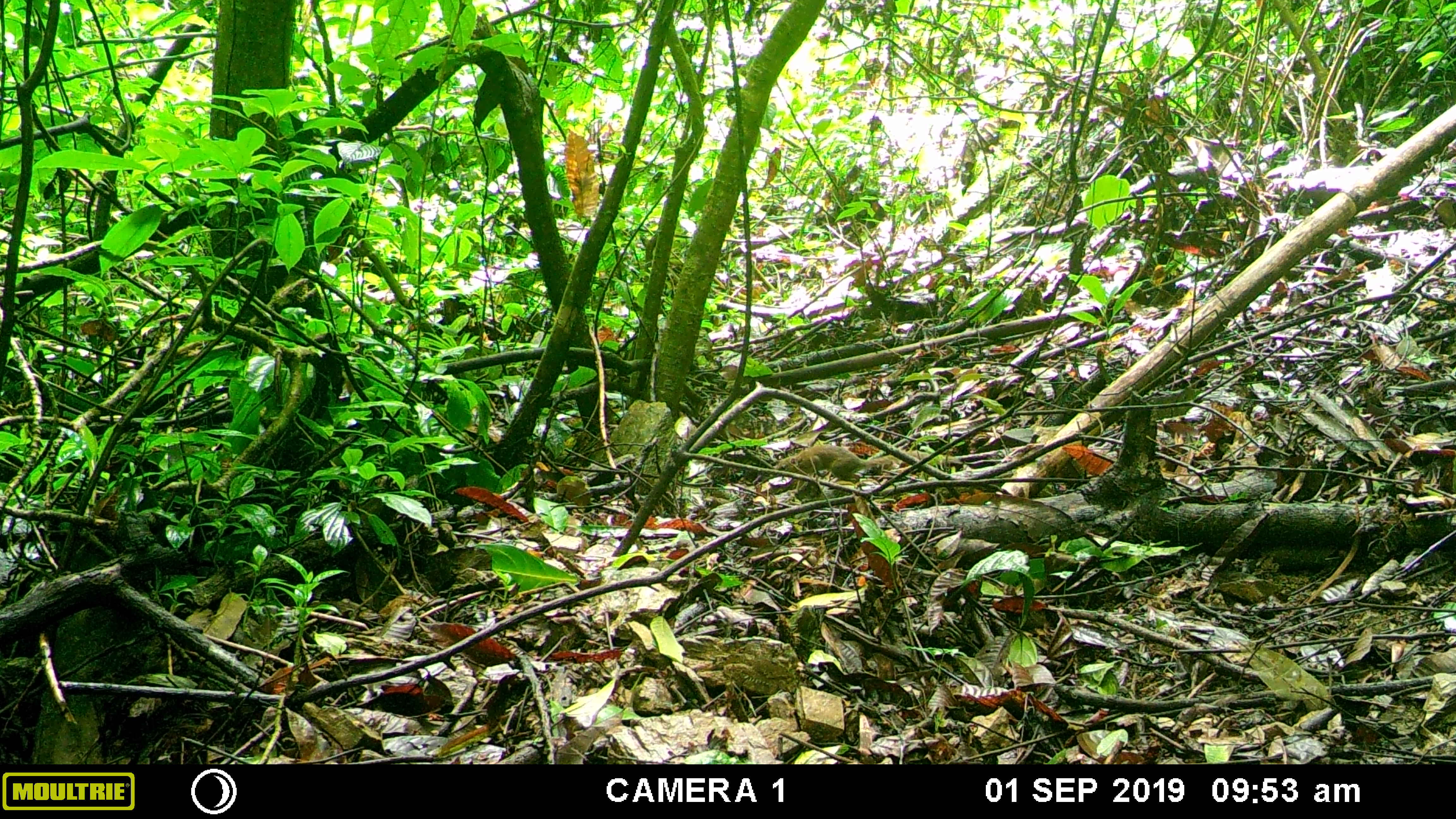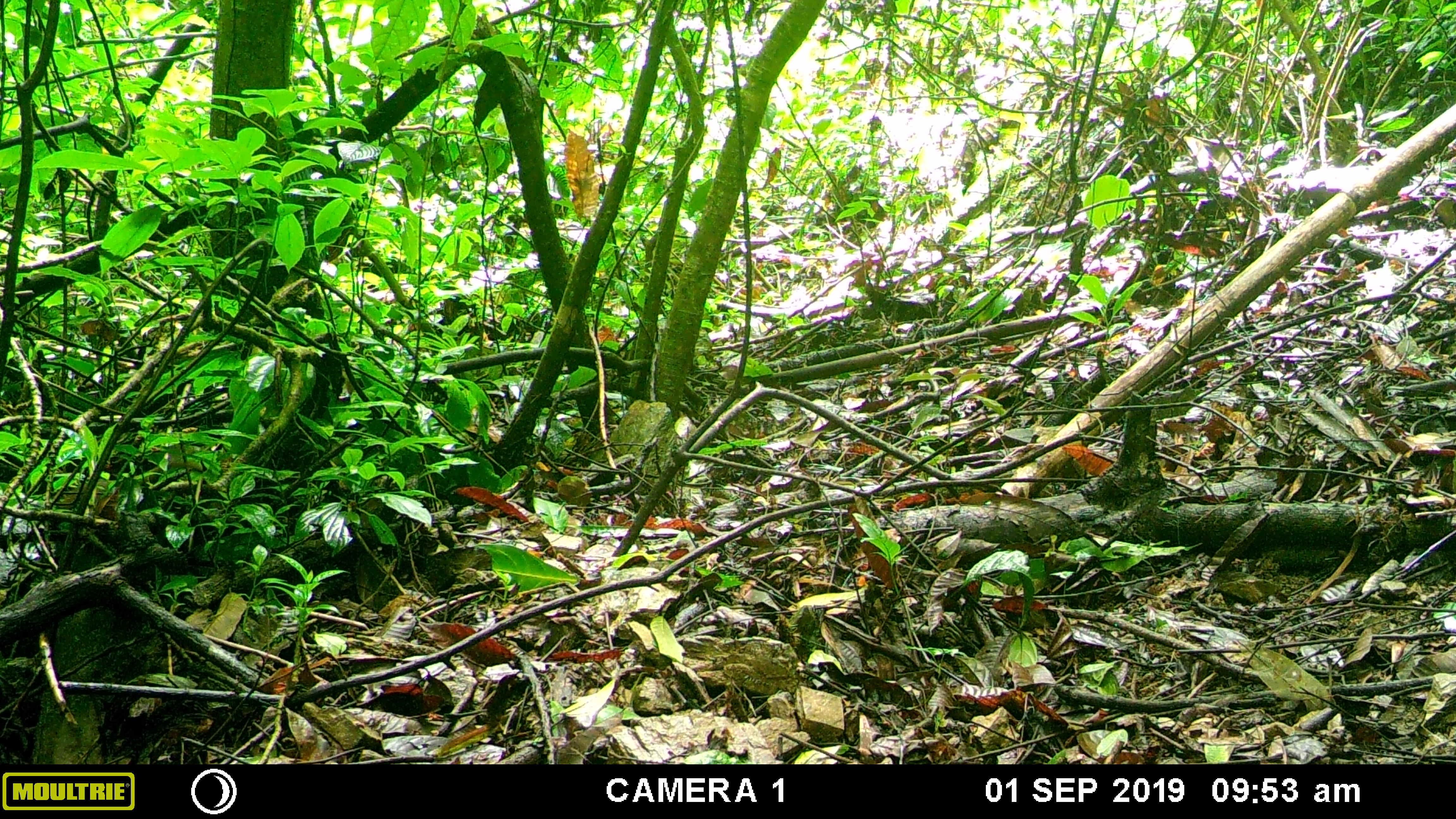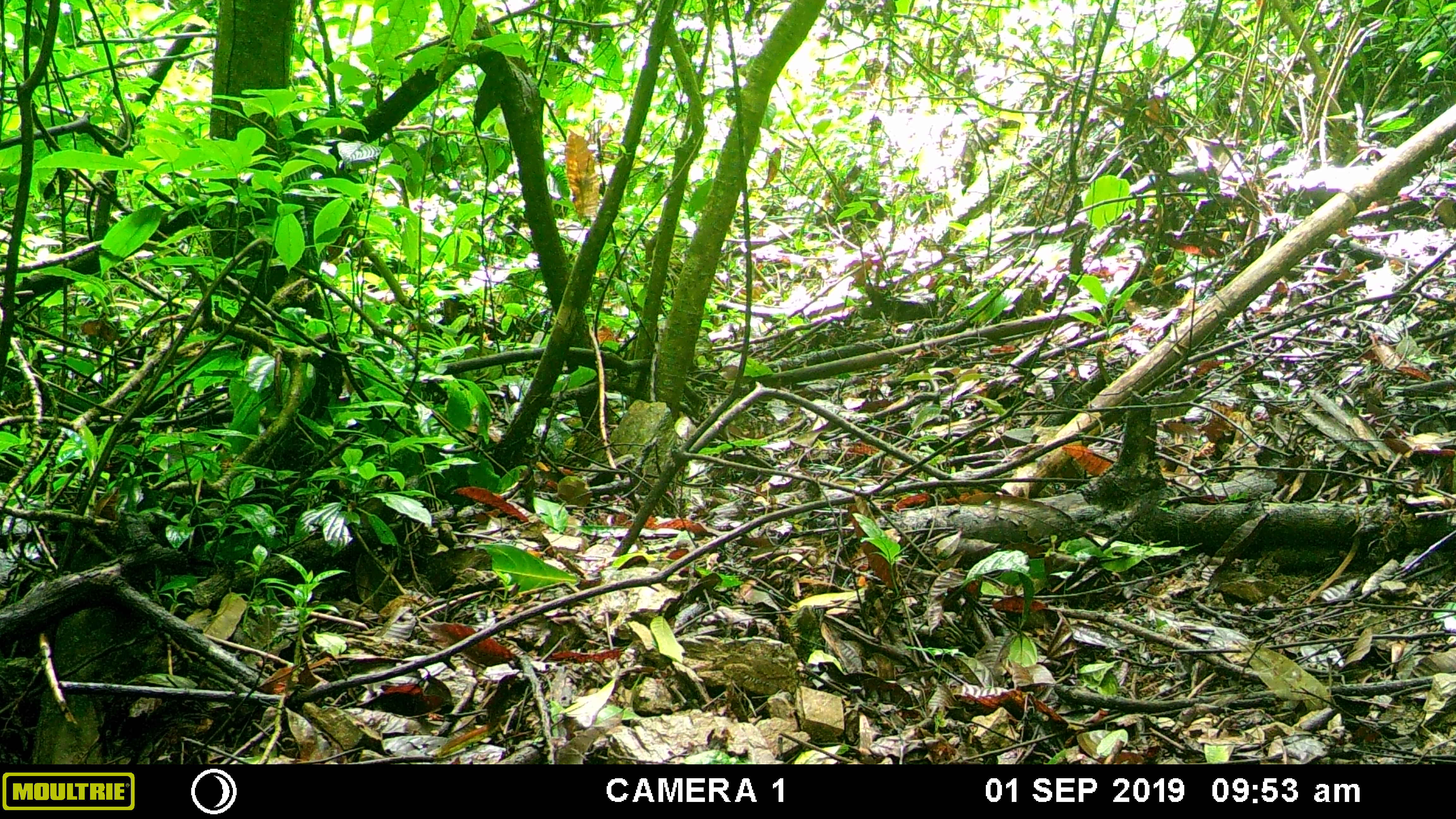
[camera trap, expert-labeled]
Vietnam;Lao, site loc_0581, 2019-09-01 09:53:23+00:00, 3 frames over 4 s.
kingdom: Animalia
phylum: Chordata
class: Mammalia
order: Scandentia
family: Tupaiidae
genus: Tupaia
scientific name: Tupaia belangeri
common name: northern treeshrew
Northern treeshrew (Tupaia belangeri). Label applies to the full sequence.